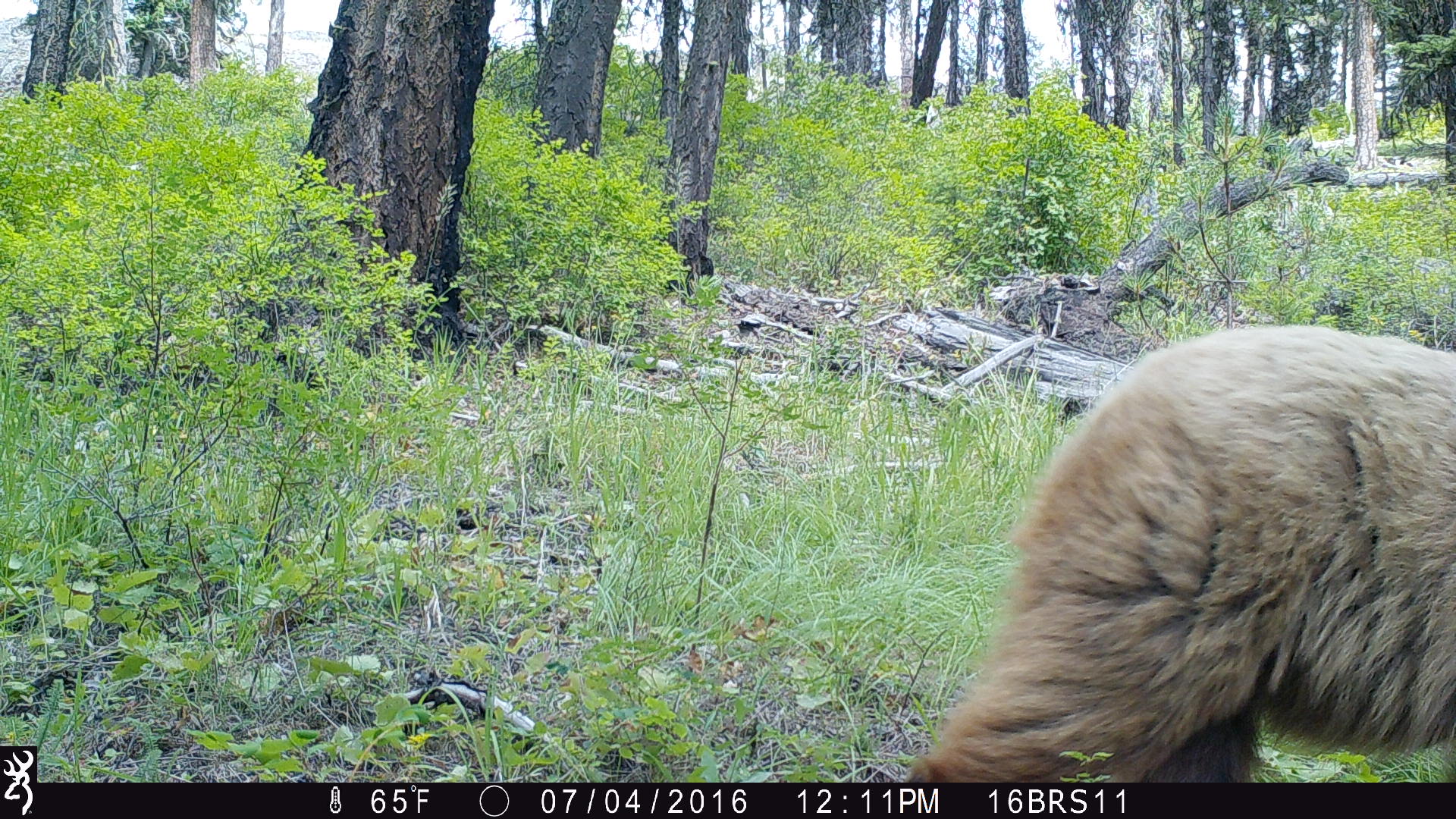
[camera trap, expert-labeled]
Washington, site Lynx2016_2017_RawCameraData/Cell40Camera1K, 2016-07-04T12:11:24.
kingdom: Animalia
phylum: Chordata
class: Mammalia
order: Carnivora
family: Ursidae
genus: Ursus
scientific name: Ursus americanus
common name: american black bear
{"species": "Ursus americanus (american black bear)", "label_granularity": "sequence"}